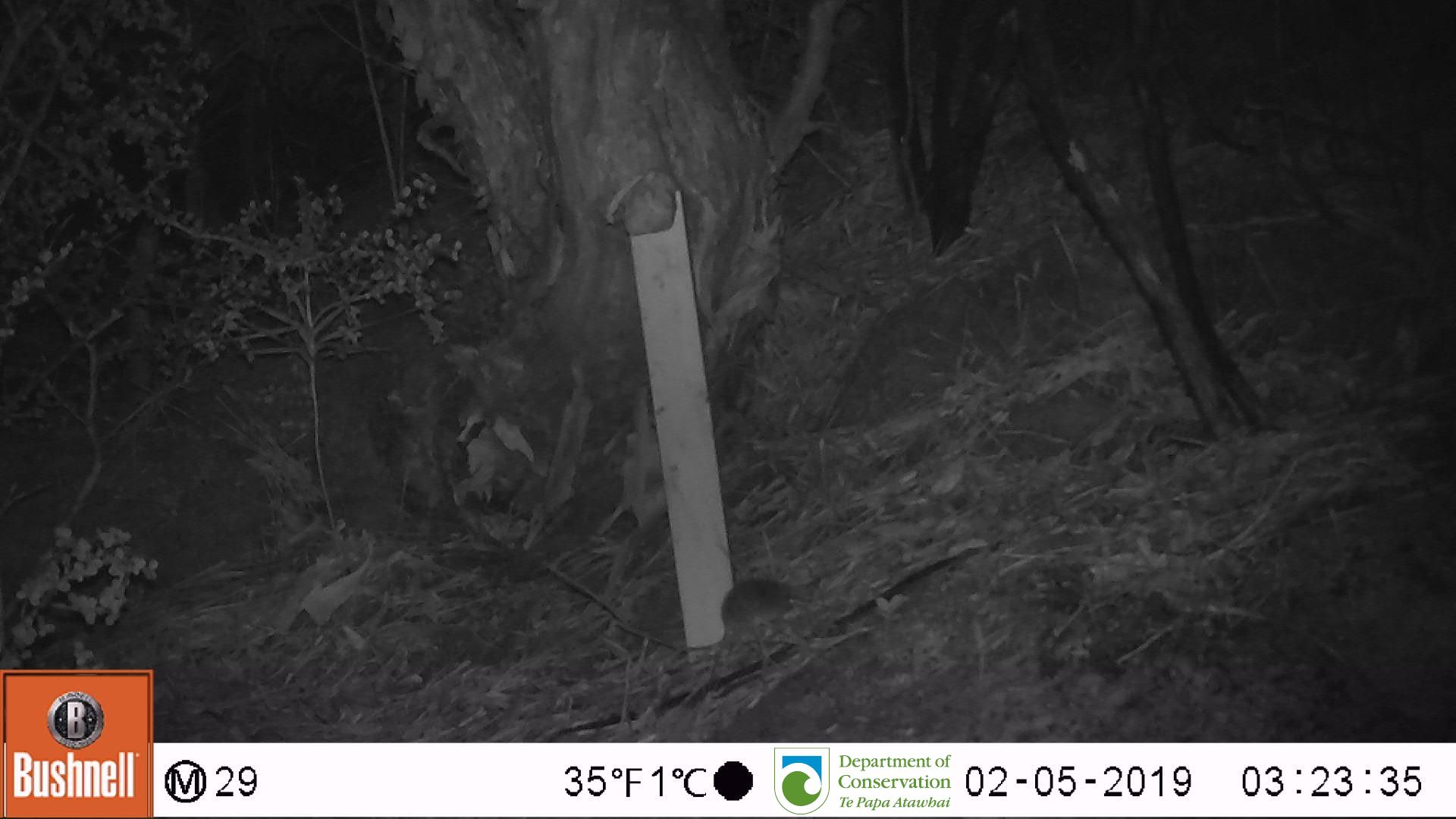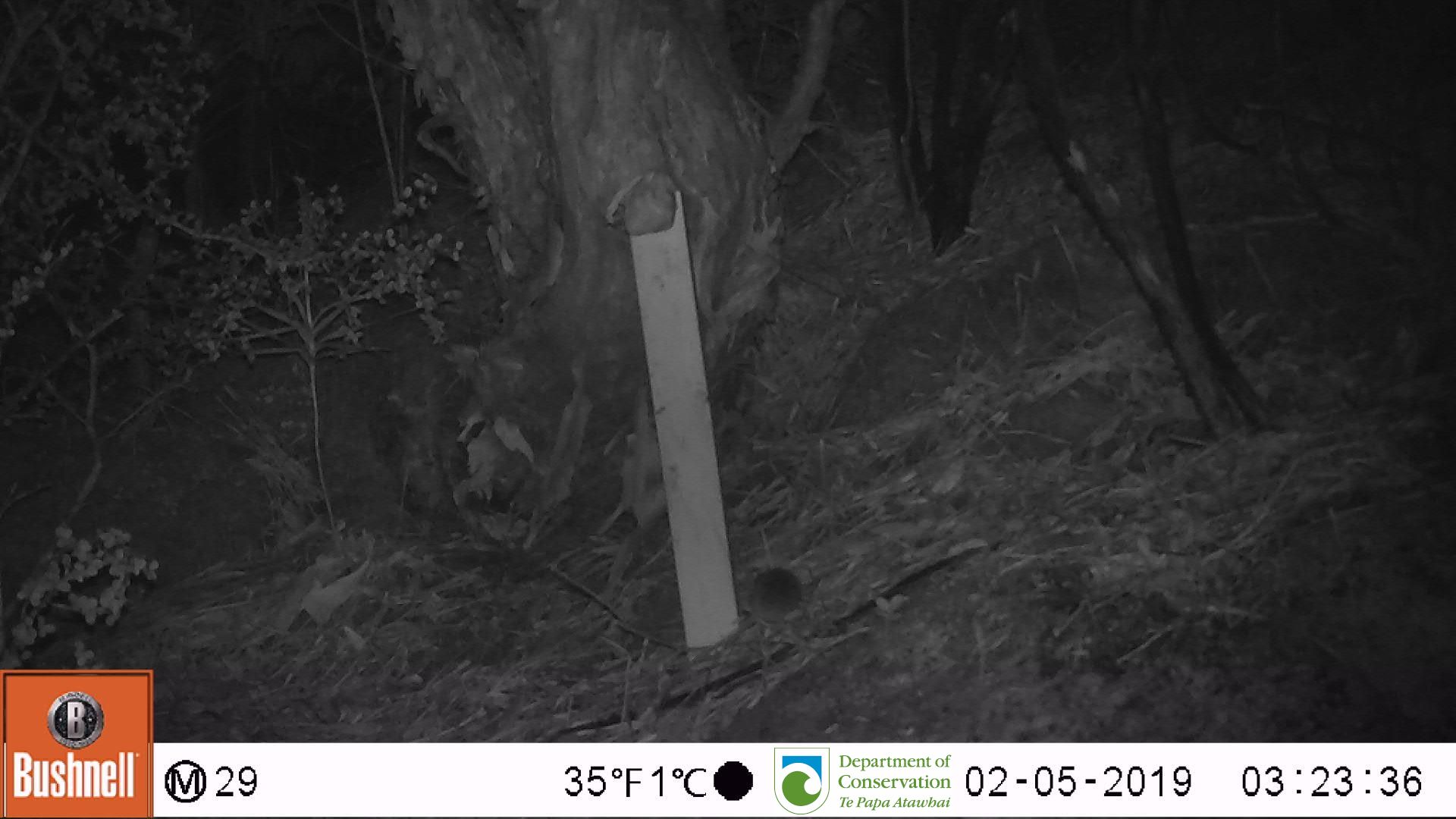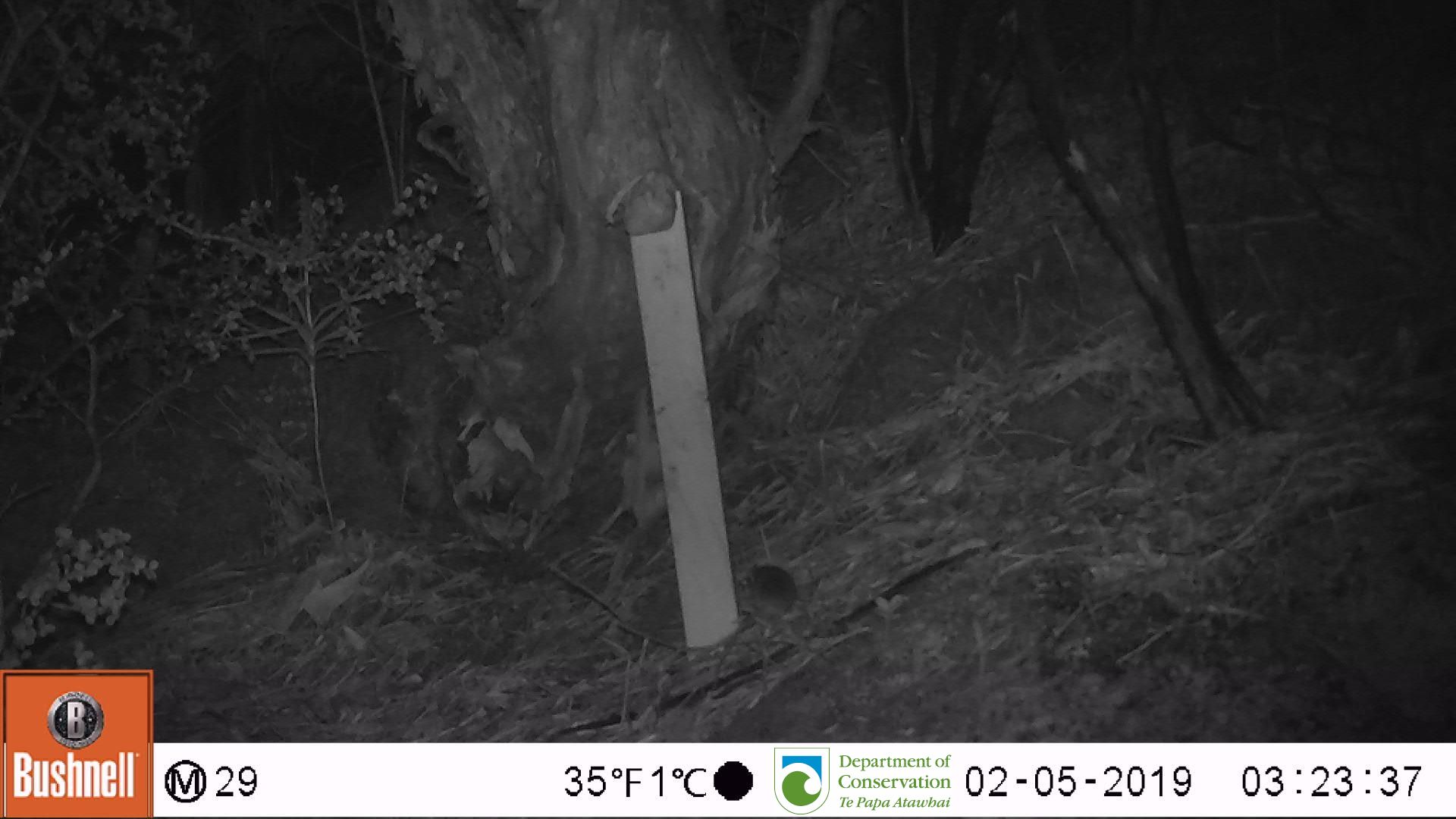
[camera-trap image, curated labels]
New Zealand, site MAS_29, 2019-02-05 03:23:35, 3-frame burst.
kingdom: Animalia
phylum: Chordata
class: Mammalia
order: Rodentia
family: Muridae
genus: Mus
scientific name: Mus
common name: mouse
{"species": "mouse (Mus)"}